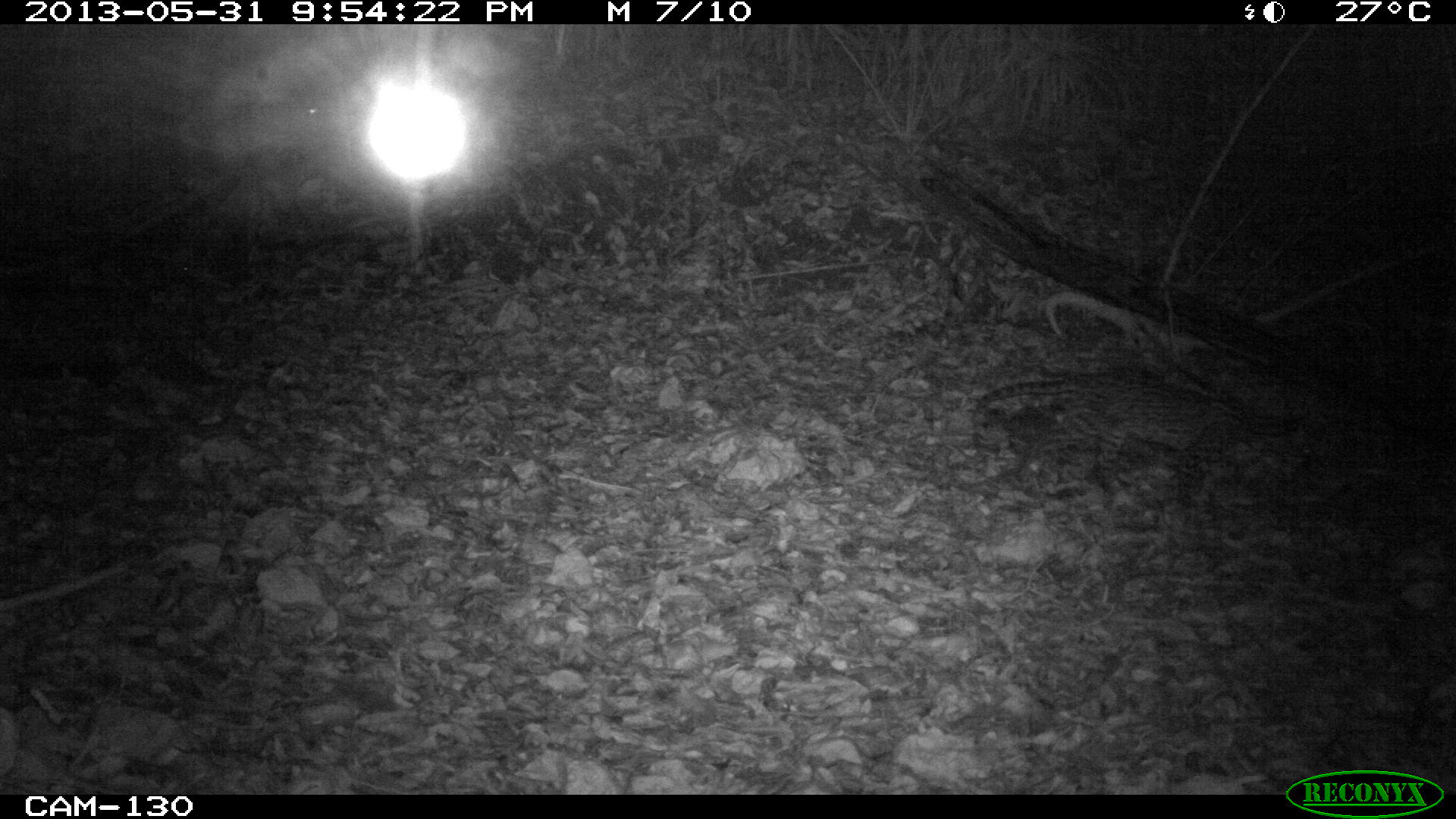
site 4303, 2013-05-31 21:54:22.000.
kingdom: Animalia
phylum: Chordata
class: Mammalia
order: Carnivora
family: Felidae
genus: Leopardus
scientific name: Leopardus pardalis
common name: ocelot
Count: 1.